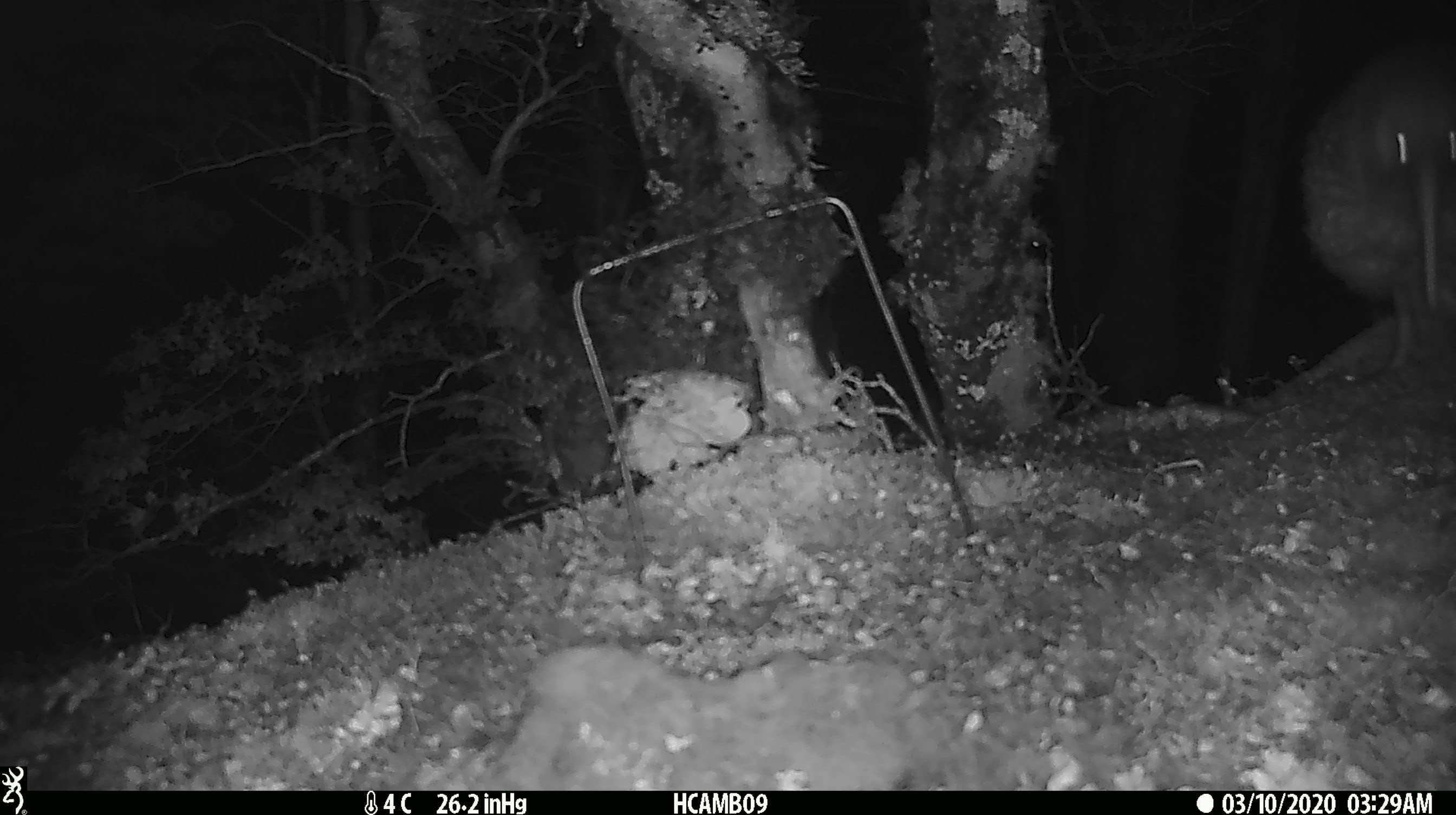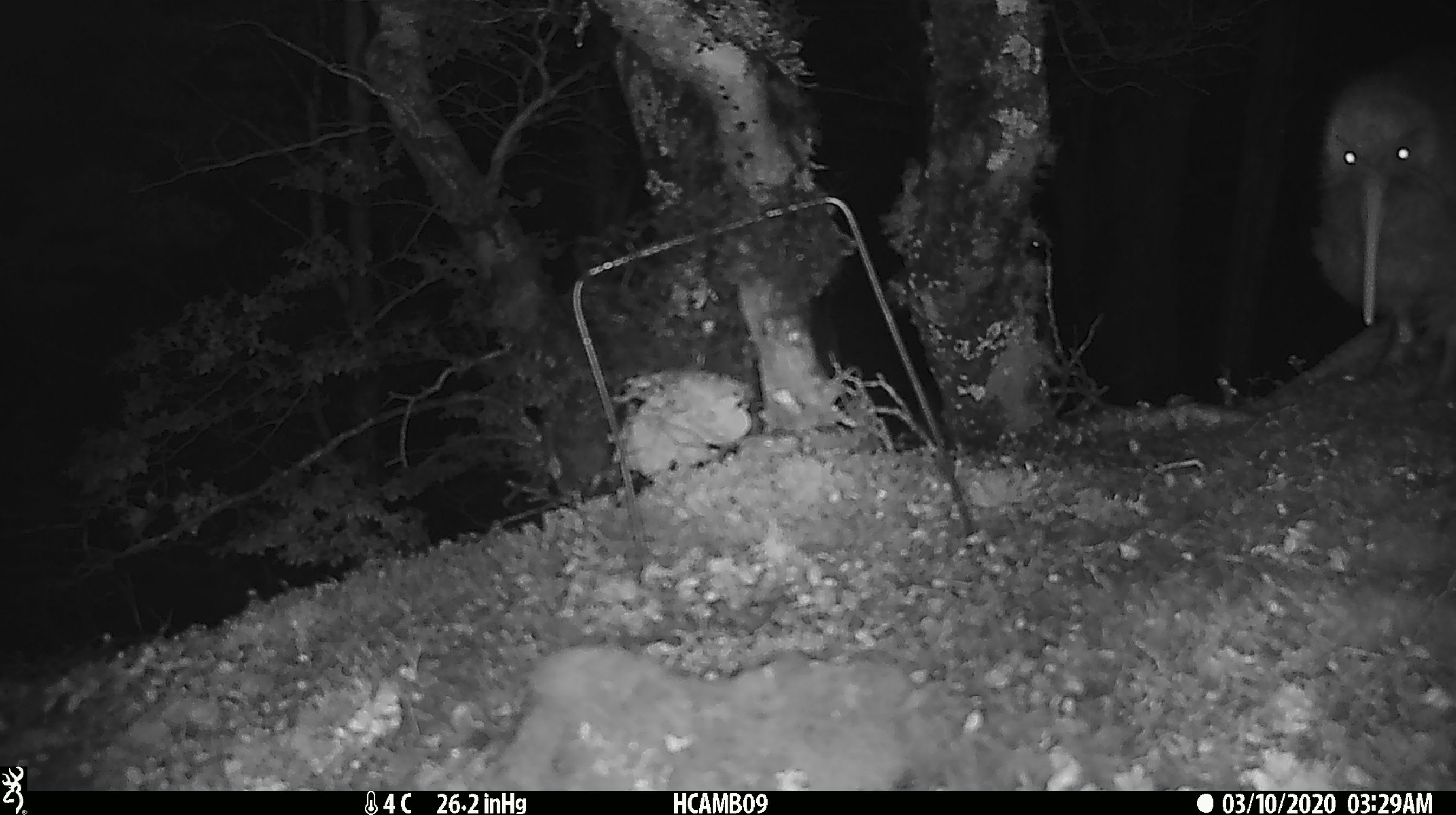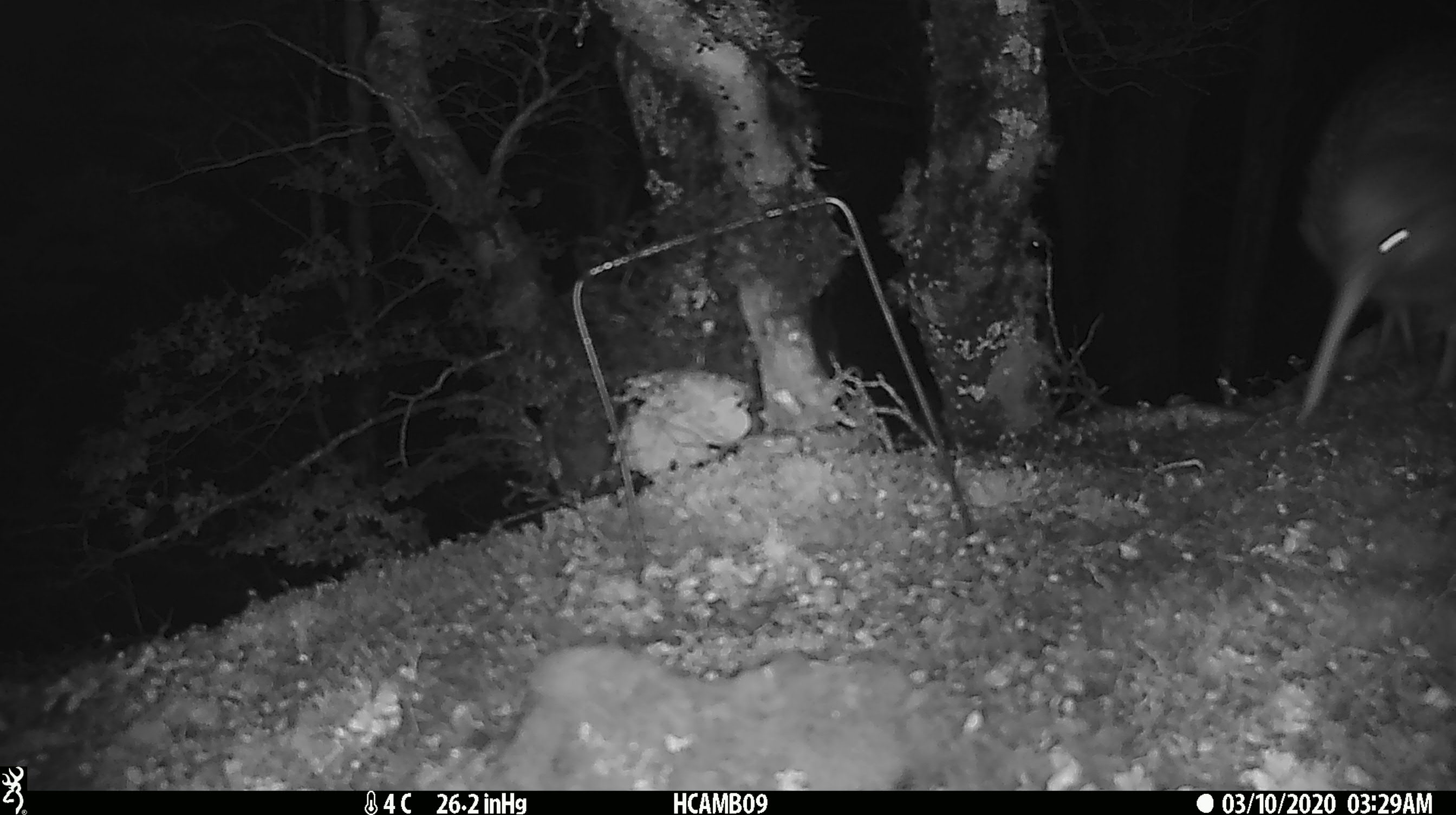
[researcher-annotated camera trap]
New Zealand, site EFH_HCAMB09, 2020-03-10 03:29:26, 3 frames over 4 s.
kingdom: Animalia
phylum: Chordata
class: Aves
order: Apterygiformes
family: Apterygidae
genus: Apteryx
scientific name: Apteryx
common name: kiwi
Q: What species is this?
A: Kiwi (Apteryx).